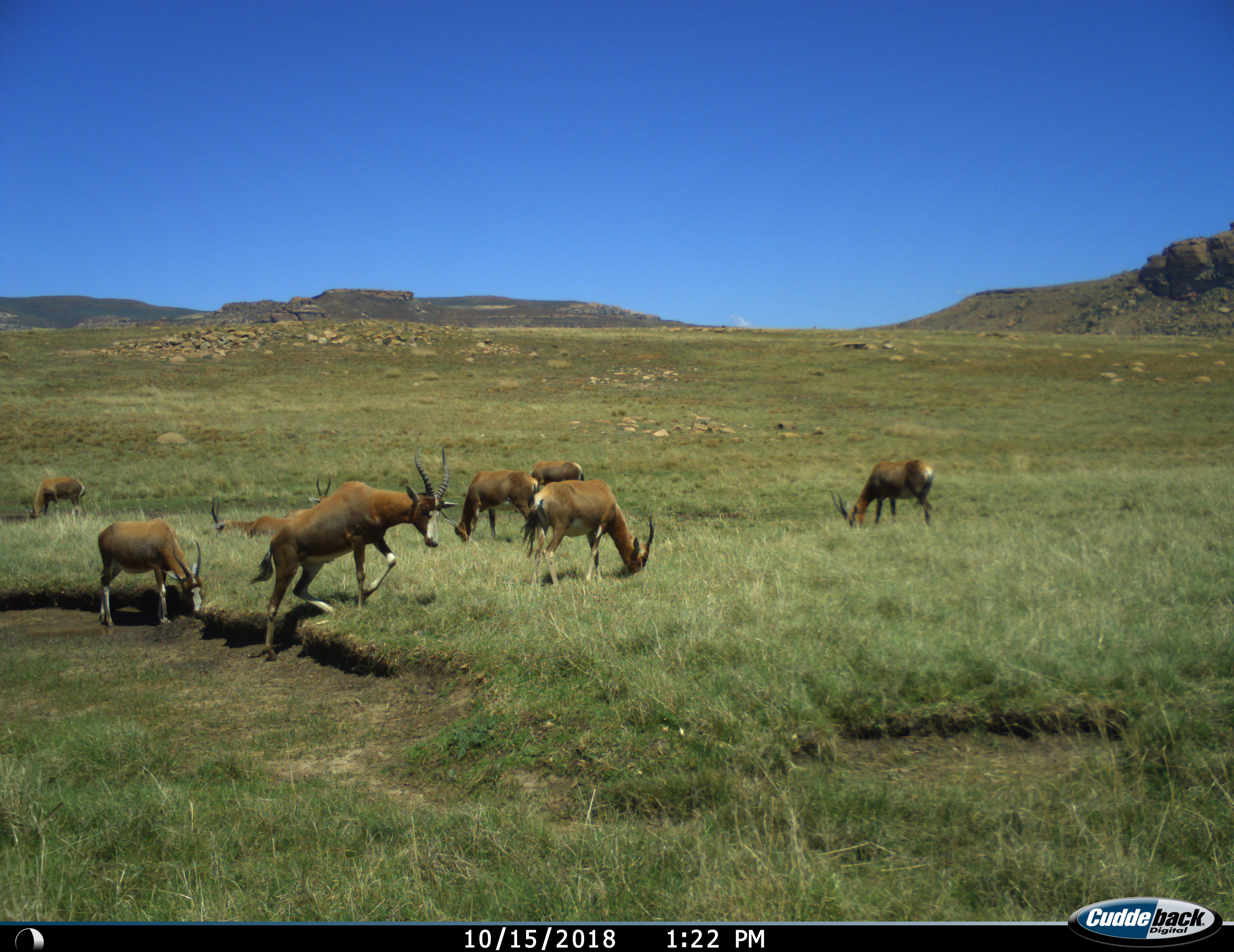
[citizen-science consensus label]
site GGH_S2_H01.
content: unidentified animal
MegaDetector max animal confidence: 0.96